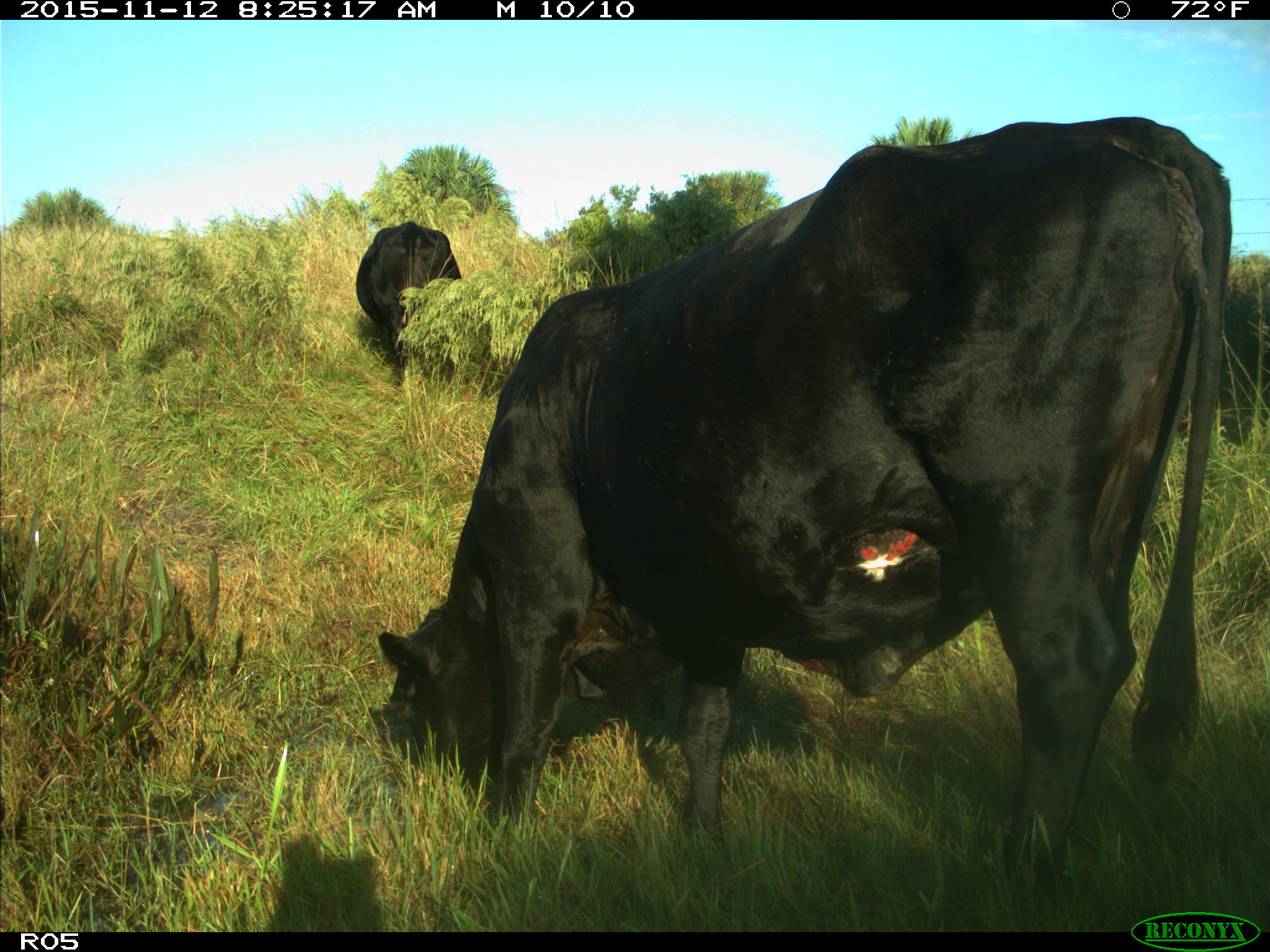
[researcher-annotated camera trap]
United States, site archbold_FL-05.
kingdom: Animalia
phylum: Chordata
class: Mammalia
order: Artiodactyla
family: Bovidae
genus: Bos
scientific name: Bos taurus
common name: domestic cow